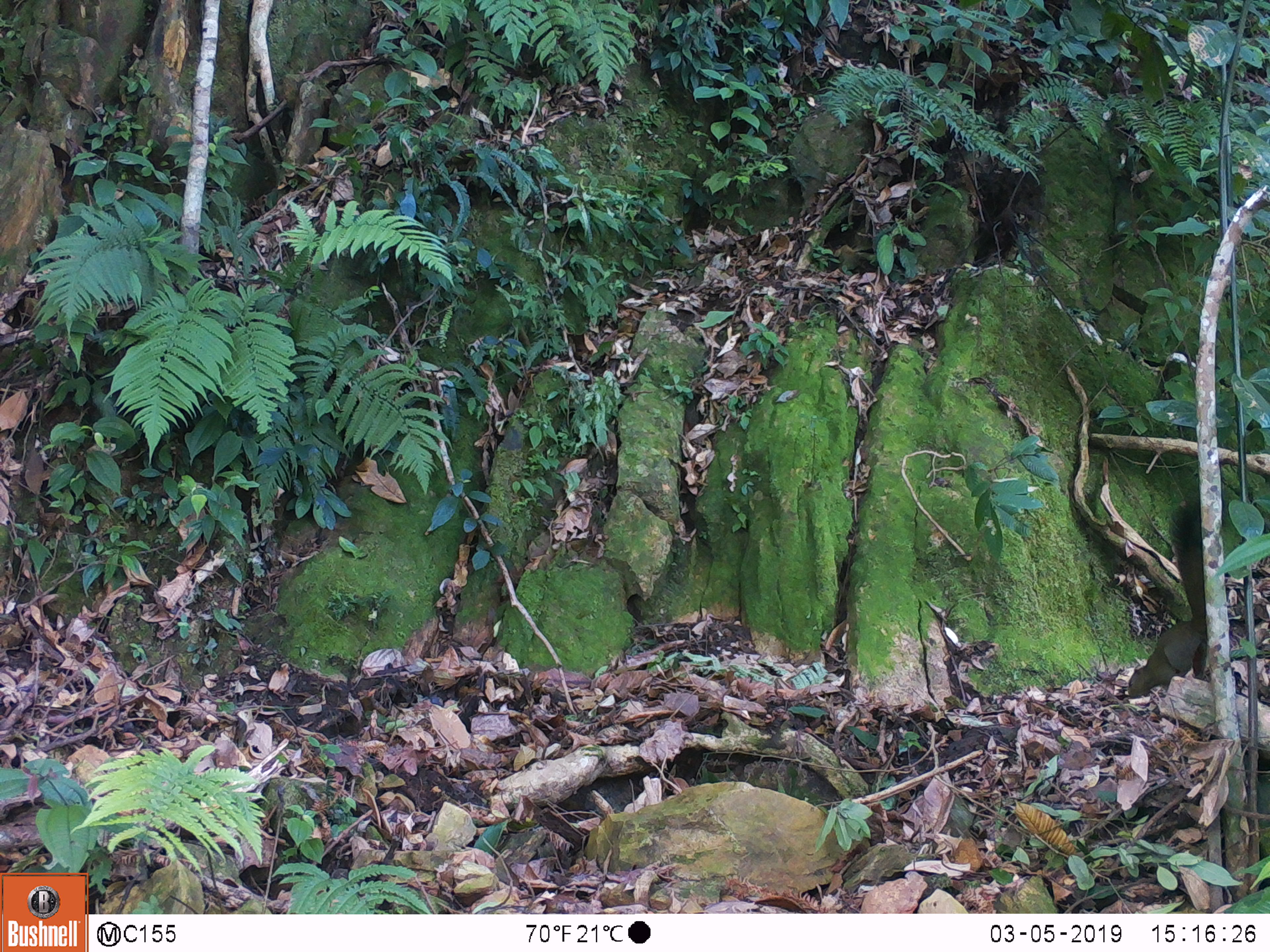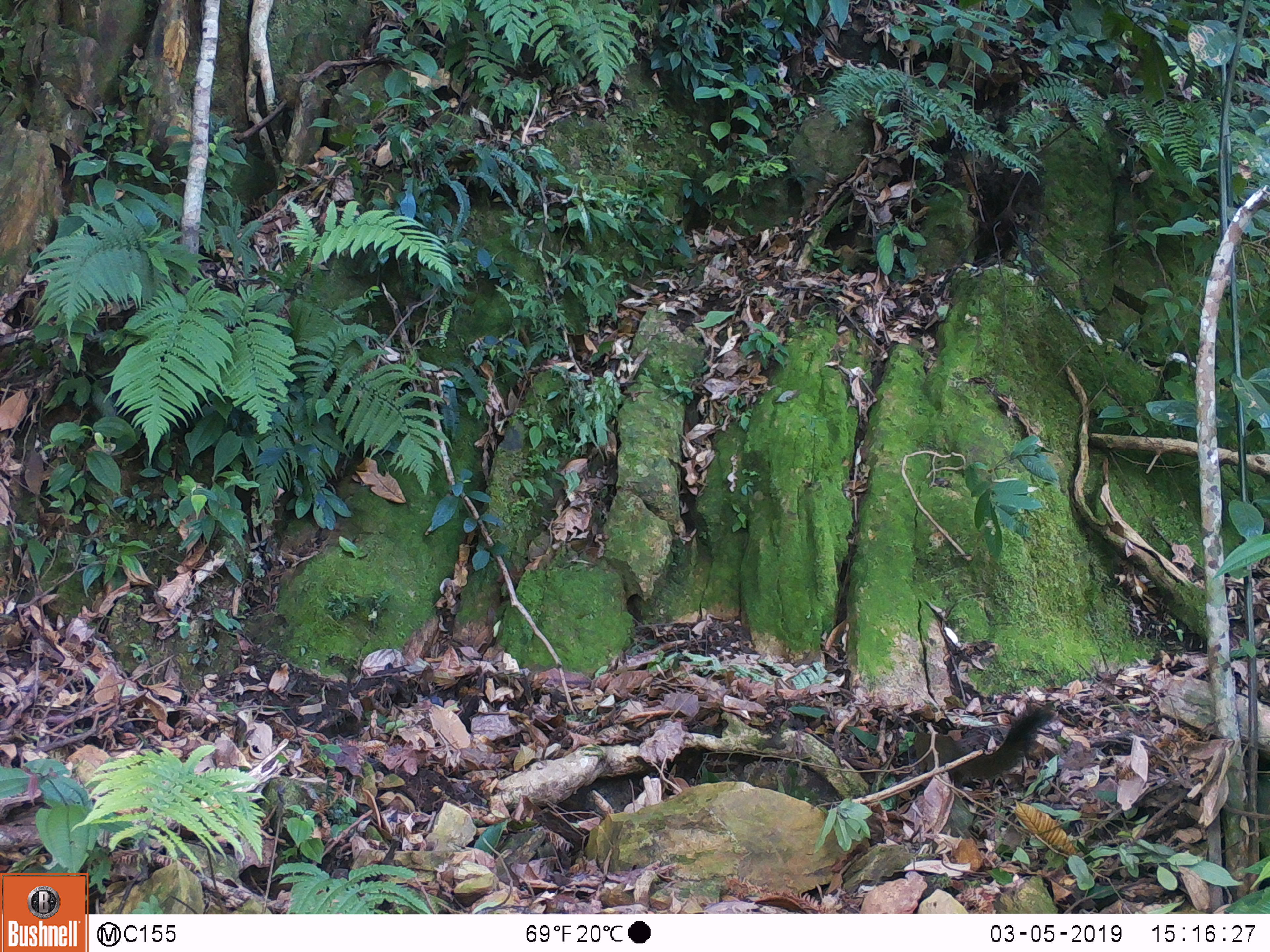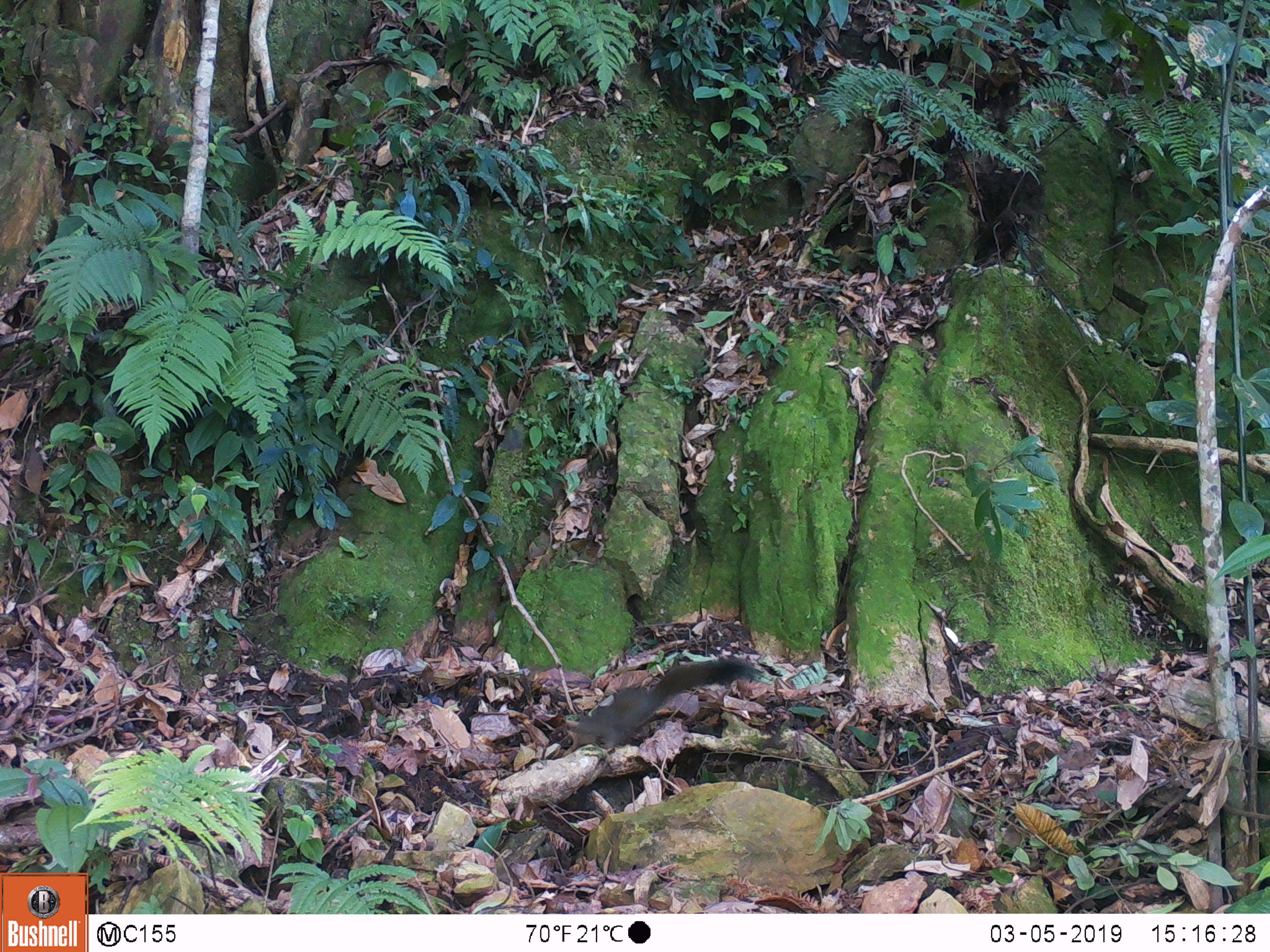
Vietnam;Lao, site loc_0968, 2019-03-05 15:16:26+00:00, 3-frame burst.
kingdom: Animalia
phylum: Chordata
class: Mammalia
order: Rodentia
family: Sciuridae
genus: Sciurus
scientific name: Sciurus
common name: squirrel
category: unidentified squirrel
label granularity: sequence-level